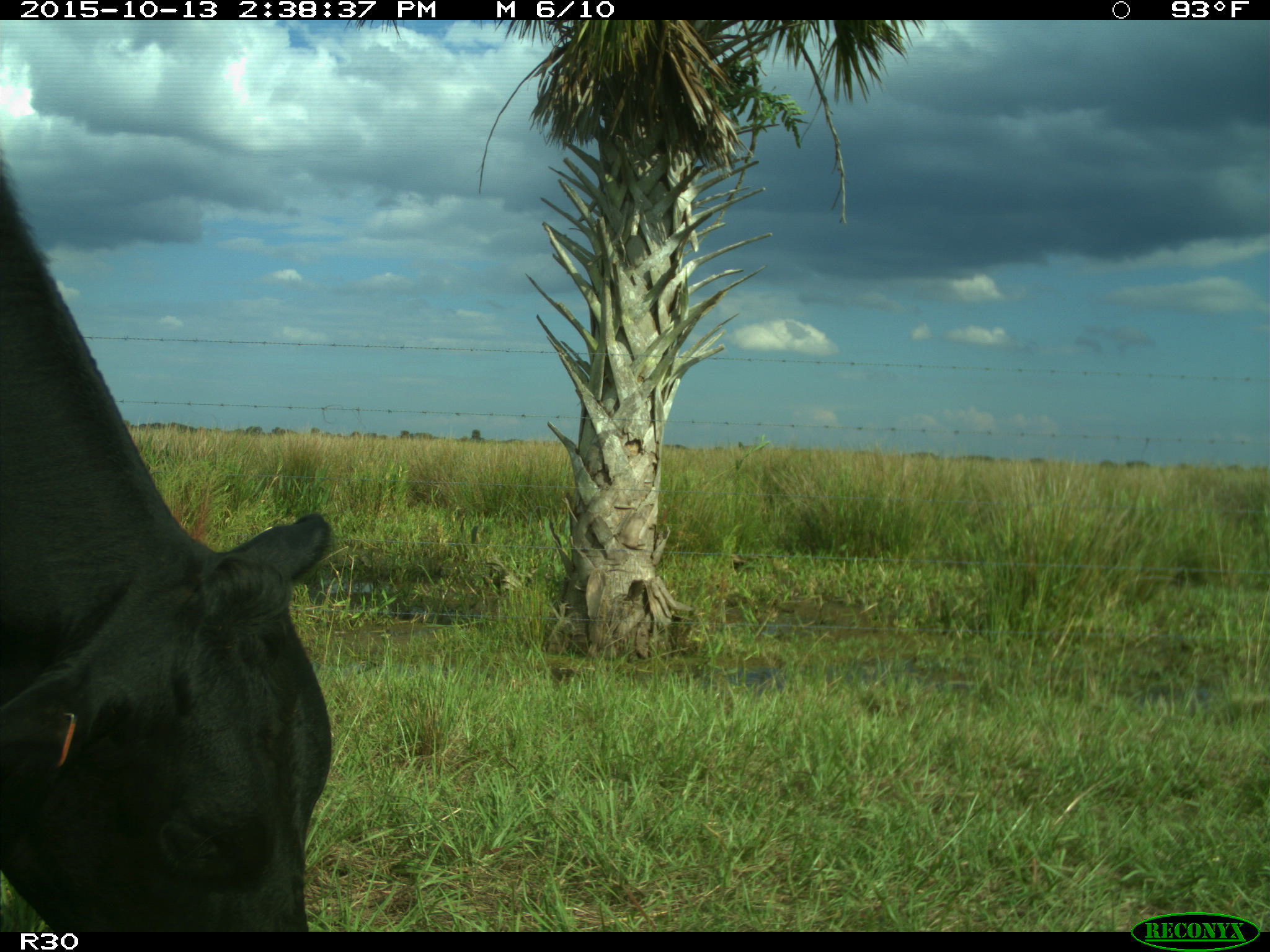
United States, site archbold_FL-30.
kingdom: Animalia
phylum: Chordata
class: Mammalia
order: Artiodactyla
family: Bovidae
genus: Bos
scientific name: Bos taurus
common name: domestic cow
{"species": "Bos taurus (domestic cow)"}